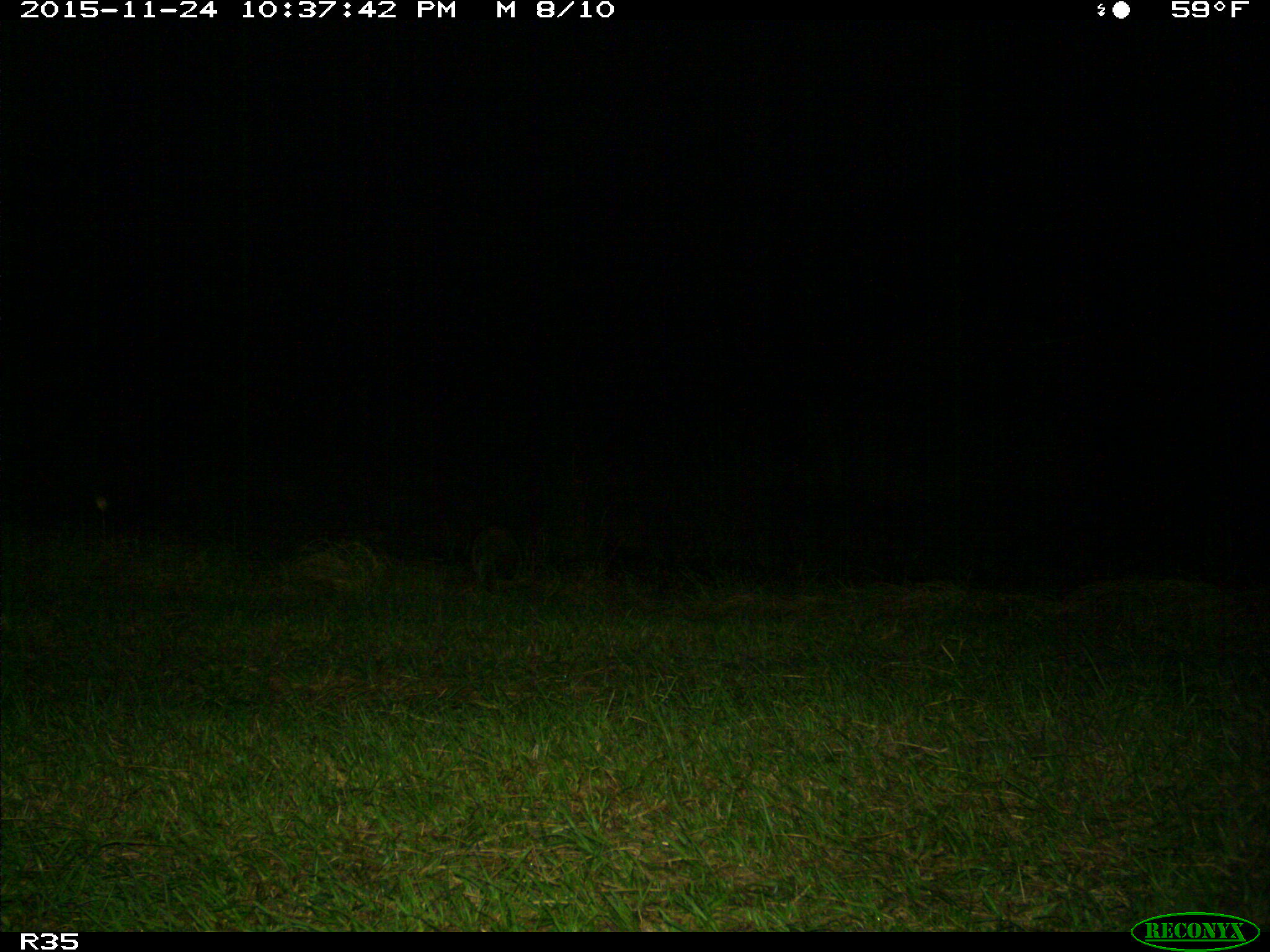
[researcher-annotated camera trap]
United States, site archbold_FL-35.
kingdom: Animalia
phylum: Chordata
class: Mammalia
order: Carnivora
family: Procyonidae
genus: Procyon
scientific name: Procyon lotor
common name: common raccoon